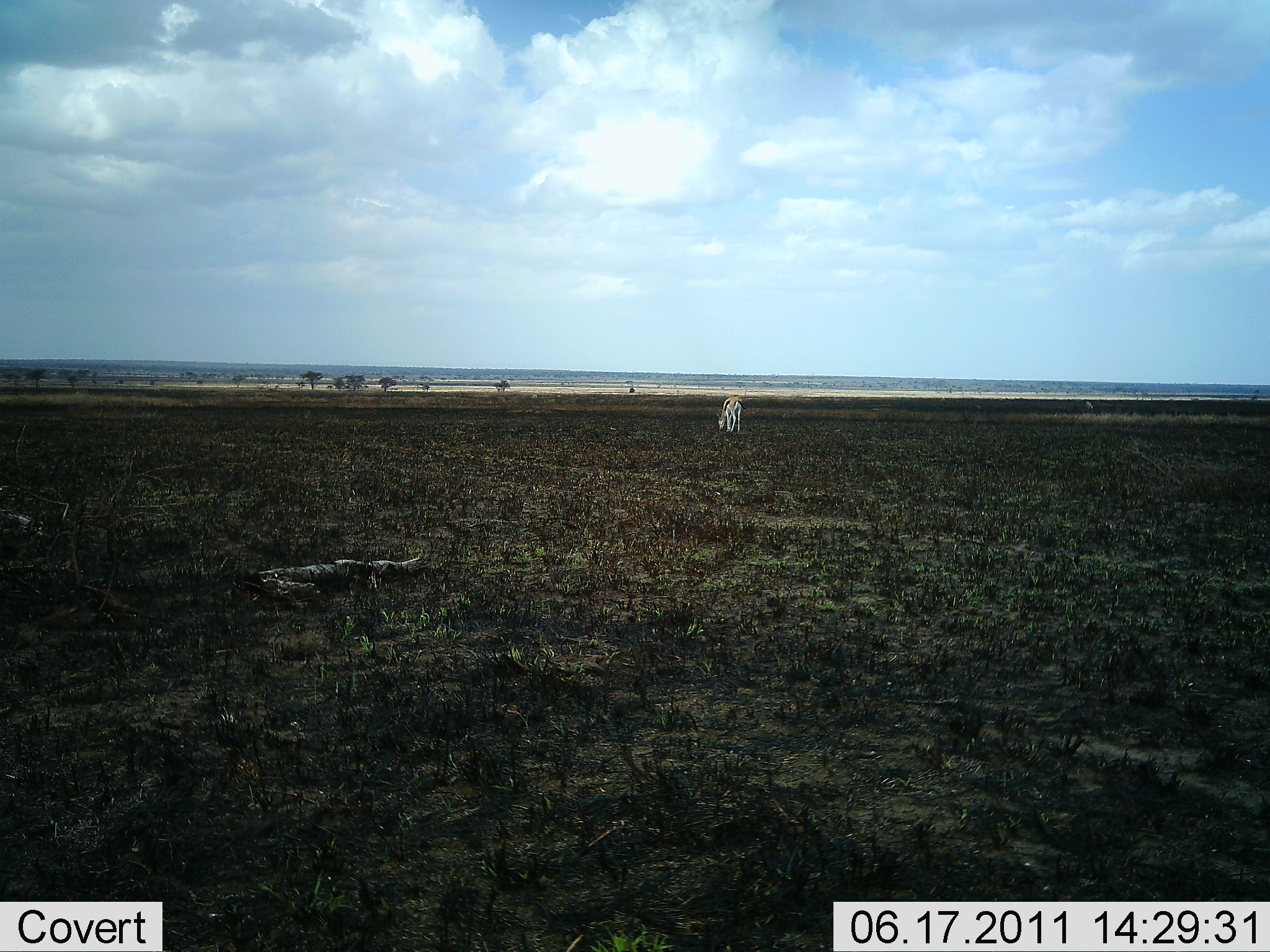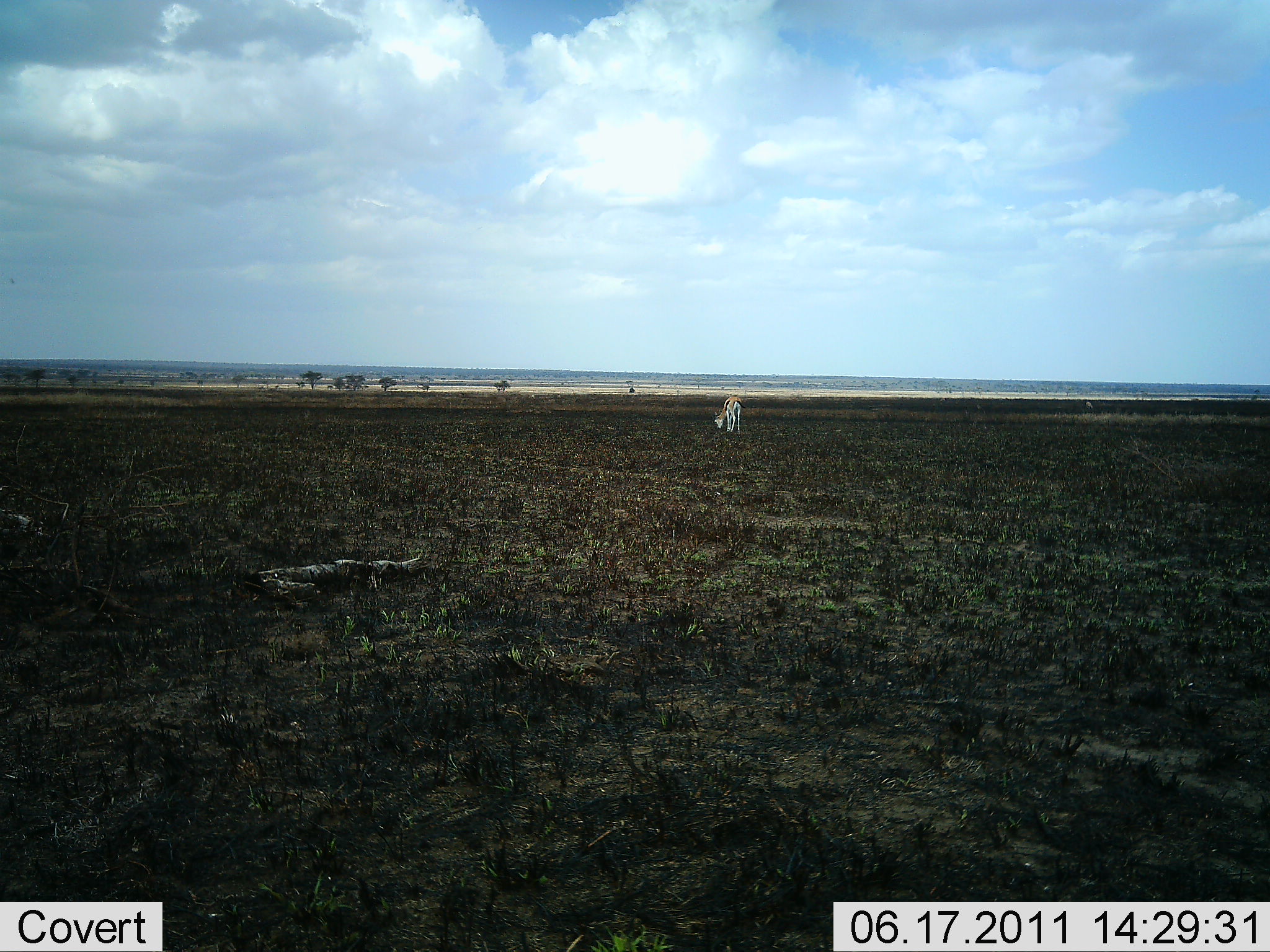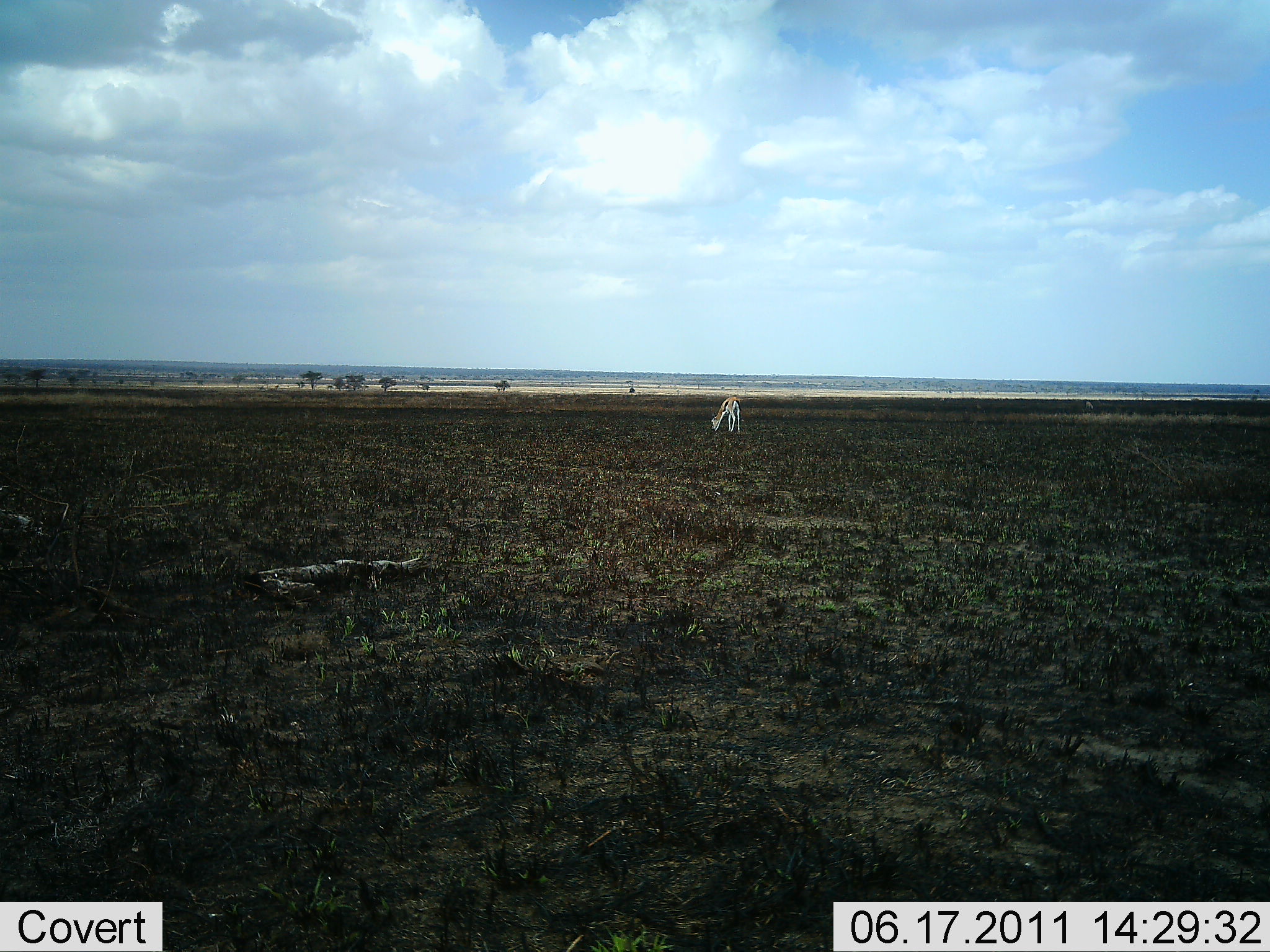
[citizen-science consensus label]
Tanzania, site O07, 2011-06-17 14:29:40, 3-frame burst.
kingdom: Animalia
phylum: Chordata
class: Mammalia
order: Artiodactyla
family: Bovidae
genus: Eudorcas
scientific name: Eudorcas thomsonii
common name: thomson's gazelle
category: gazellethomsons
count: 1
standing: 20%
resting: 0%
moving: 0%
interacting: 0%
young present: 0%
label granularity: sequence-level